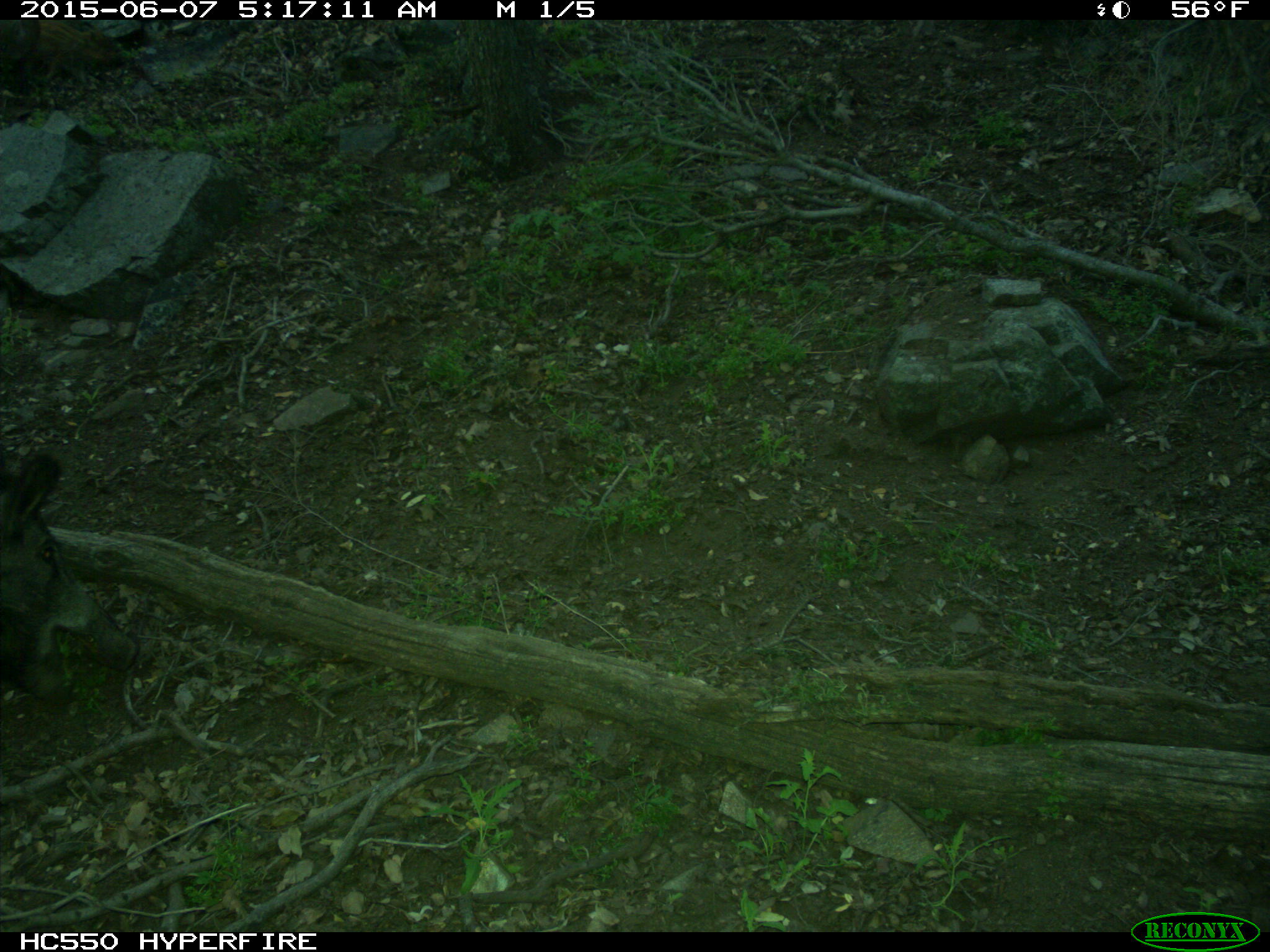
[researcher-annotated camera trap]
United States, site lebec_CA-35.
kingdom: Animalia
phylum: Chordata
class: Mammalia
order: Artiodactyla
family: Suidae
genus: Sus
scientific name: Sus scrofa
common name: wild boar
Sus scrofa (wild boar).